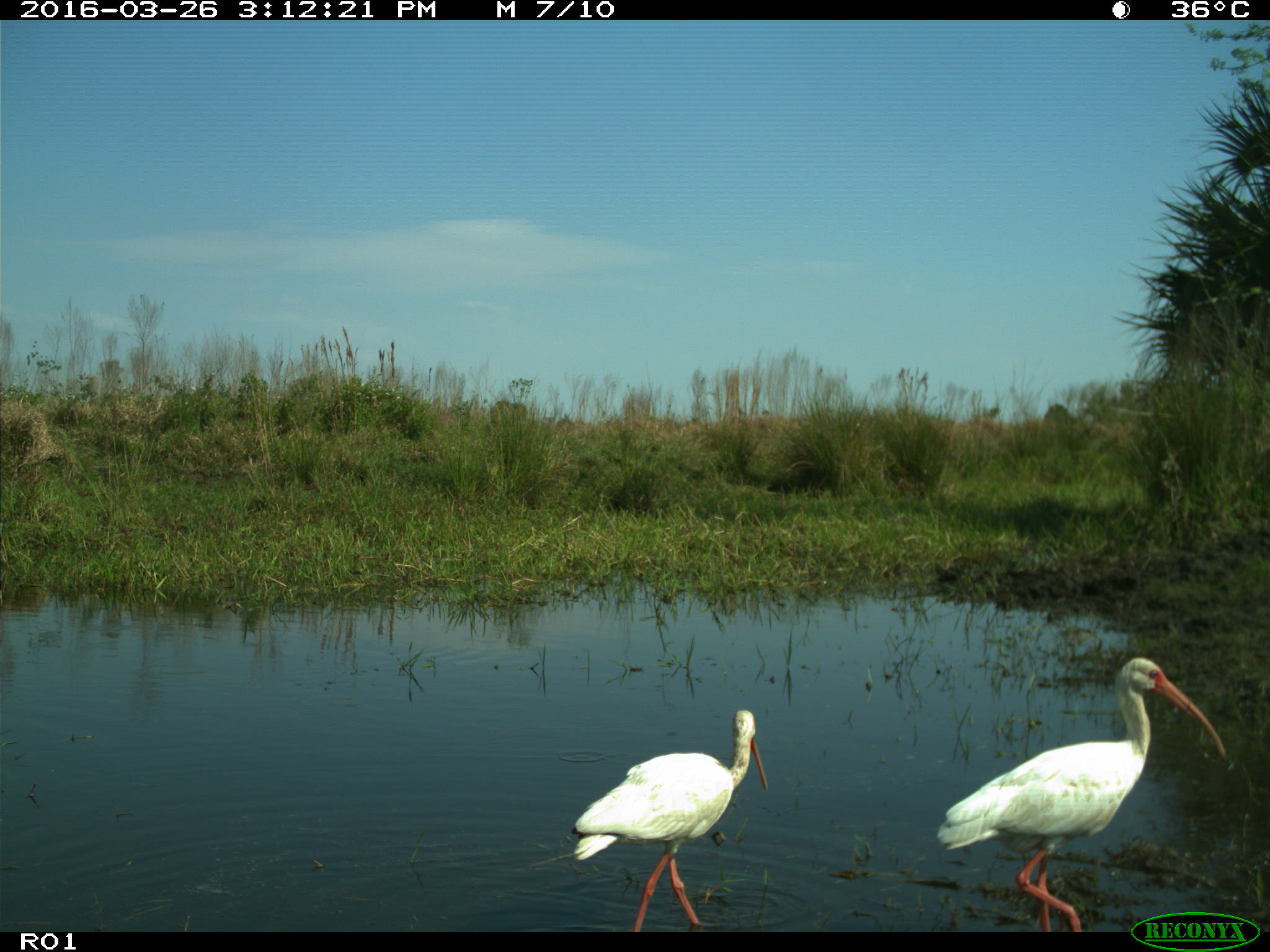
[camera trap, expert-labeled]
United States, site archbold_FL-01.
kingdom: Animalia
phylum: Chordata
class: Aves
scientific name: Aves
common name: birds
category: unidentified bird